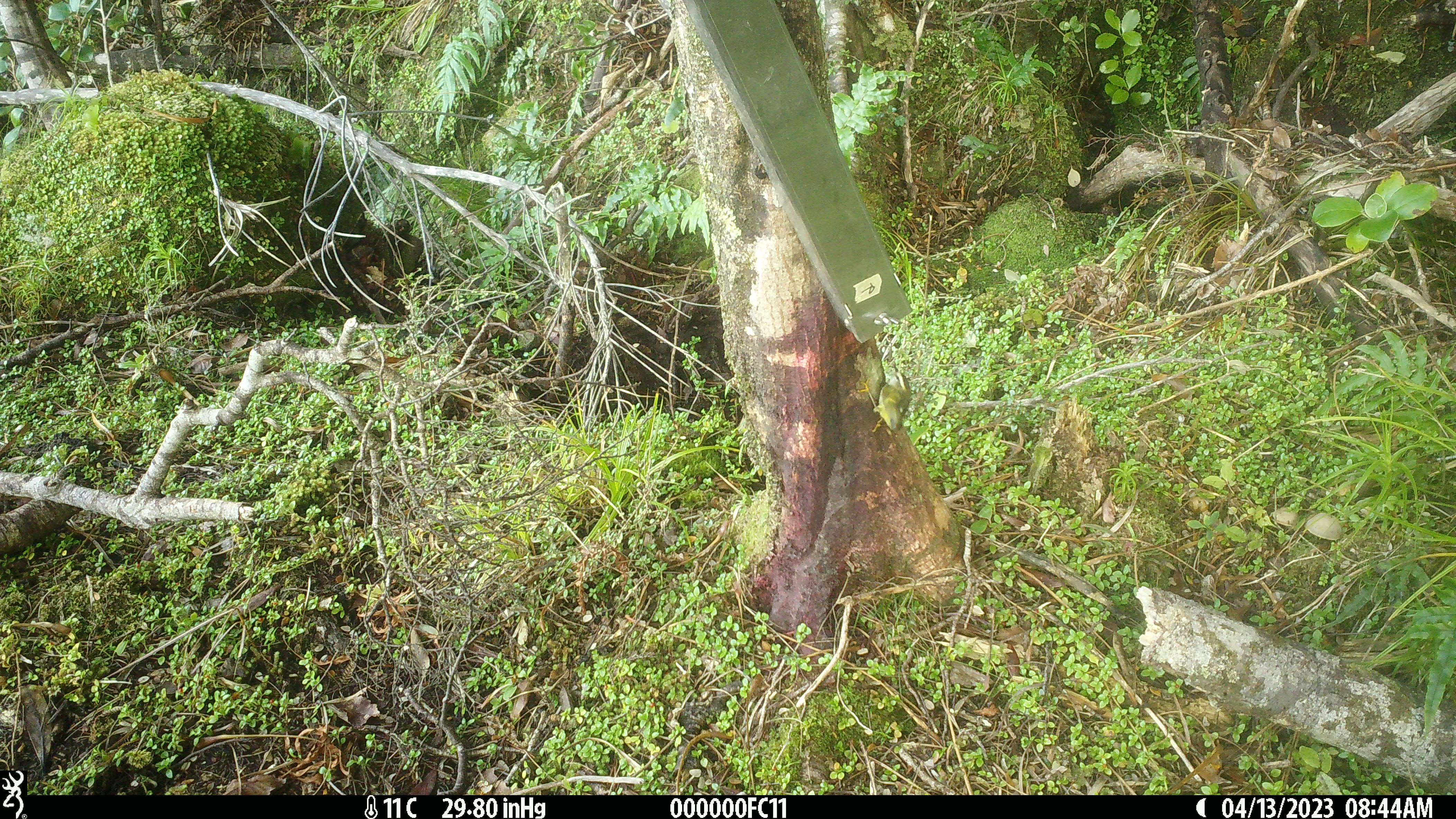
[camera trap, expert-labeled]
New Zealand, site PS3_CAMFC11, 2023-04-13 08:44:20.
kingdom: Animalia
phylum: Chordata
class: Aves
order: Passeriformes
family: Acanthisittidae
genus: Acanthisitta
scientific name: Acanthisitta chloris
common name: rifleman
Rifleman (Acanthisitta chloris).